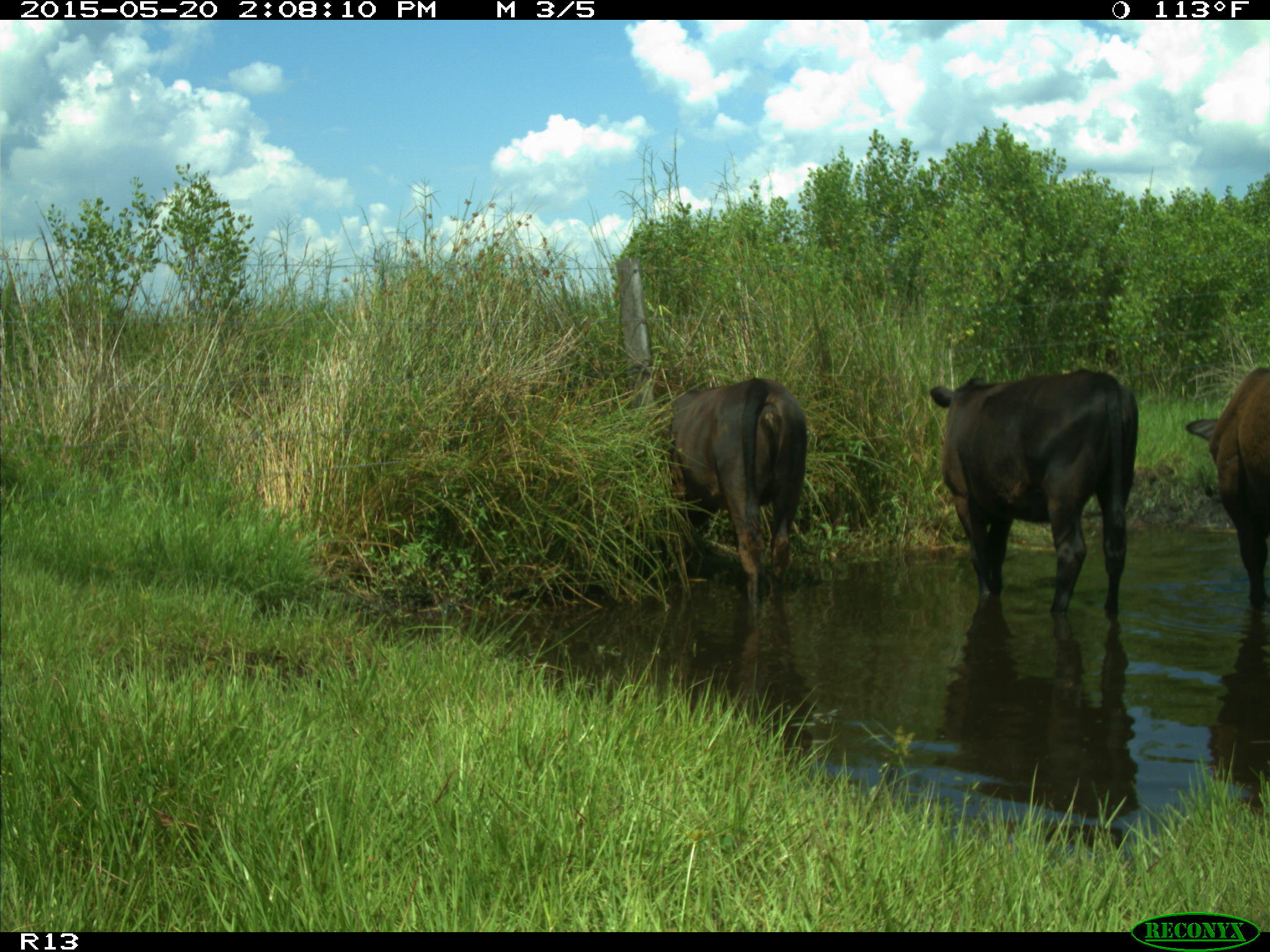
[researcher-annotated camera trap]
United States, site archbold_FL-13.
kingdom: Animalia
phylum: Chordata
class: Mammalia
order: Artiodactyla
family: Bovidae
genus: Bos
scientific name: Bos taurus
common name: domestic cow